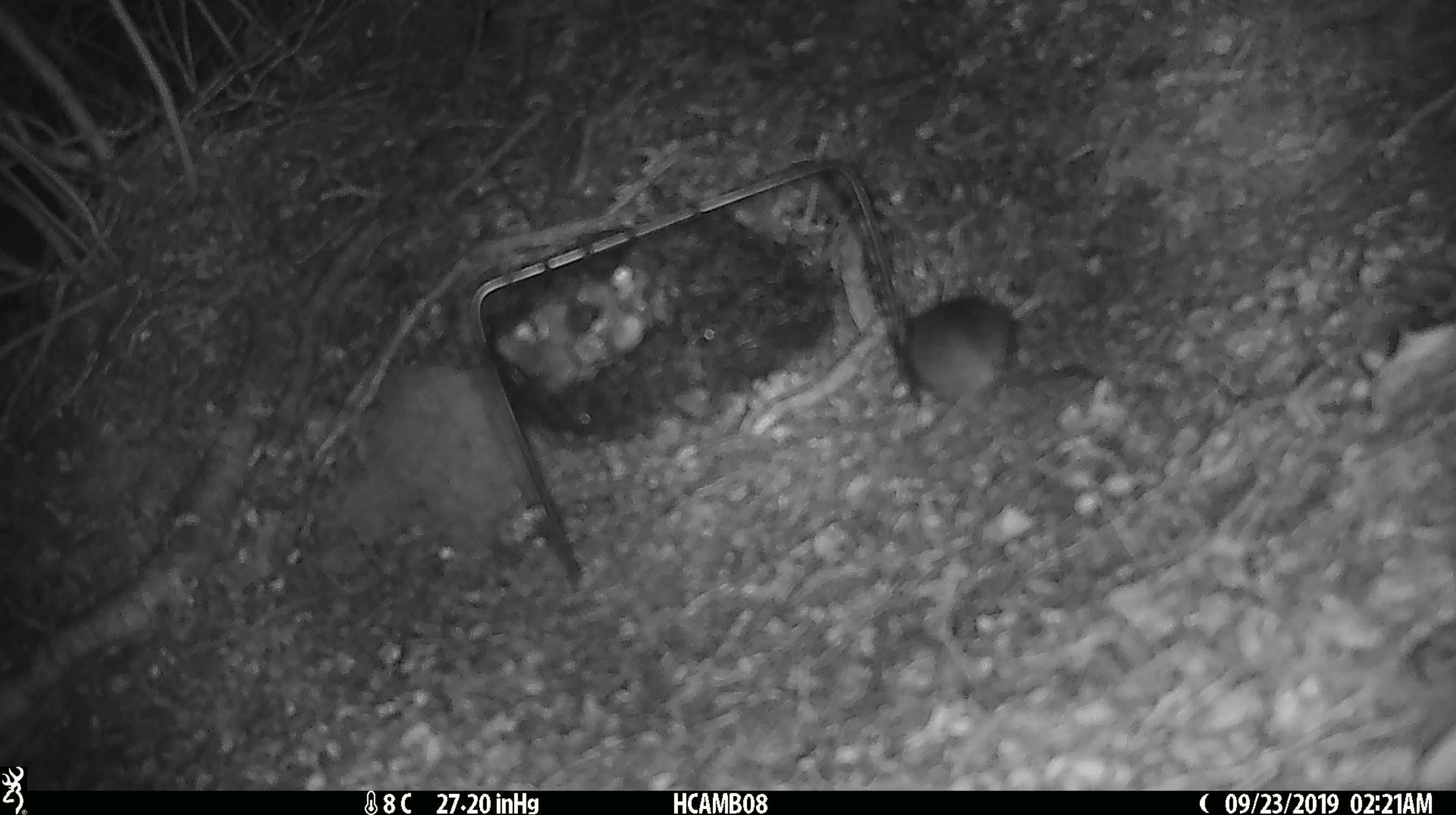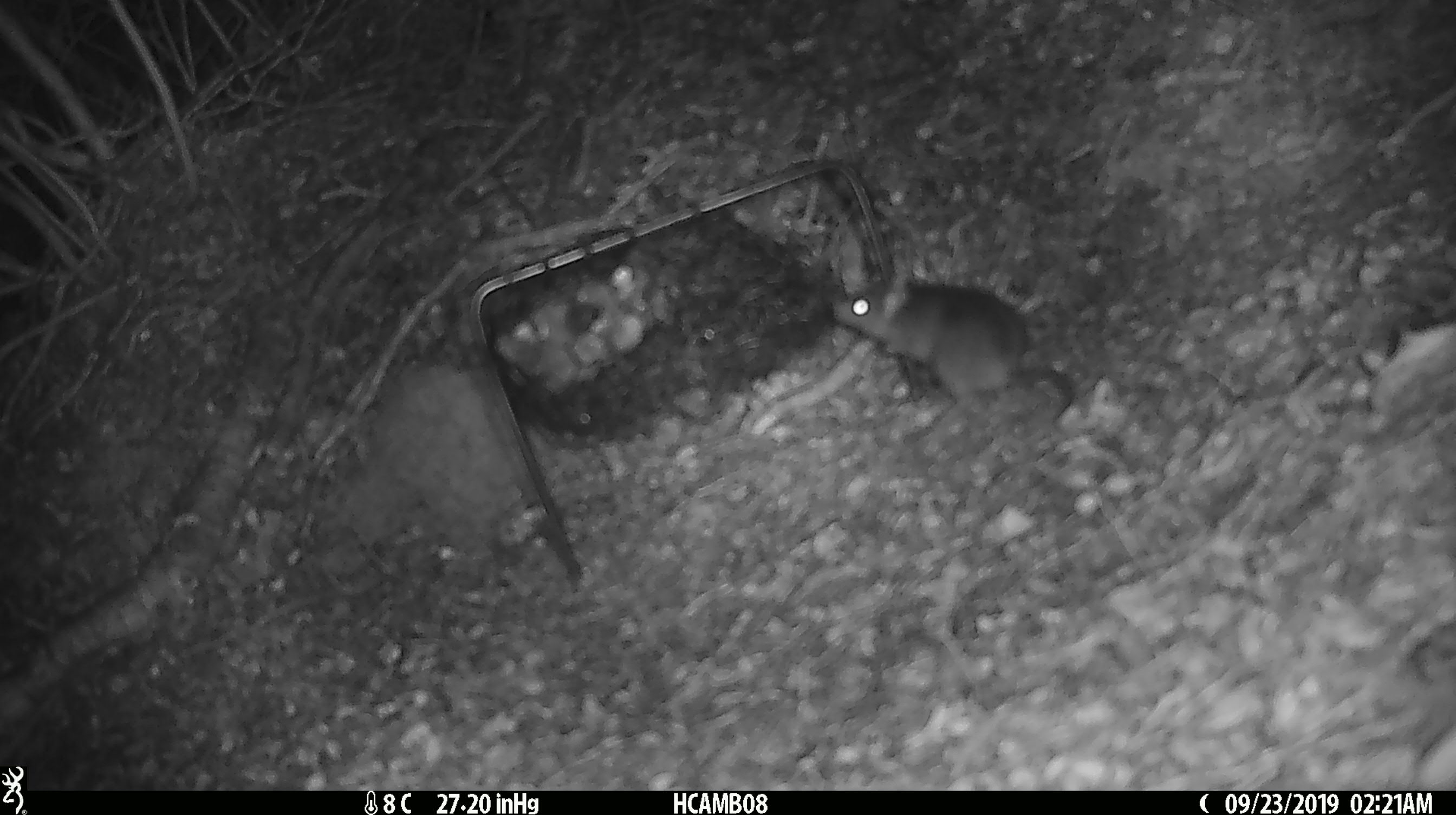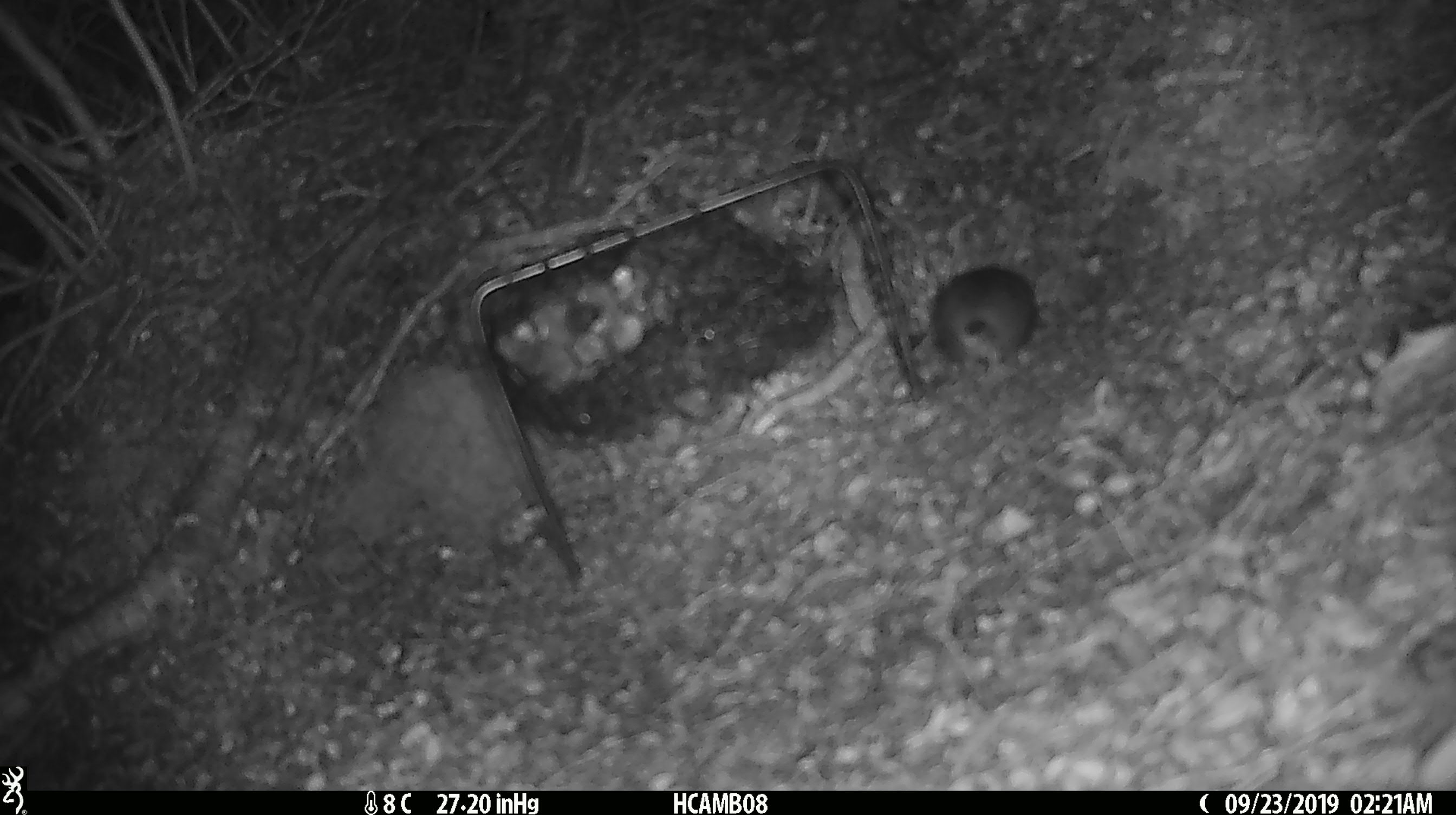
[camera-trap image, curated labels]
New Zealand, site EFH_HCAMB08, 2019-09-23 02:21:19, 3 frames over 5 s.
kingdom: Animalia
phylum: Chordata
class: Mammalia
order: Rodentia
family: Muridae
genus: Mus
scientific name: Mus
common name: mouse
Mouse (Mus).